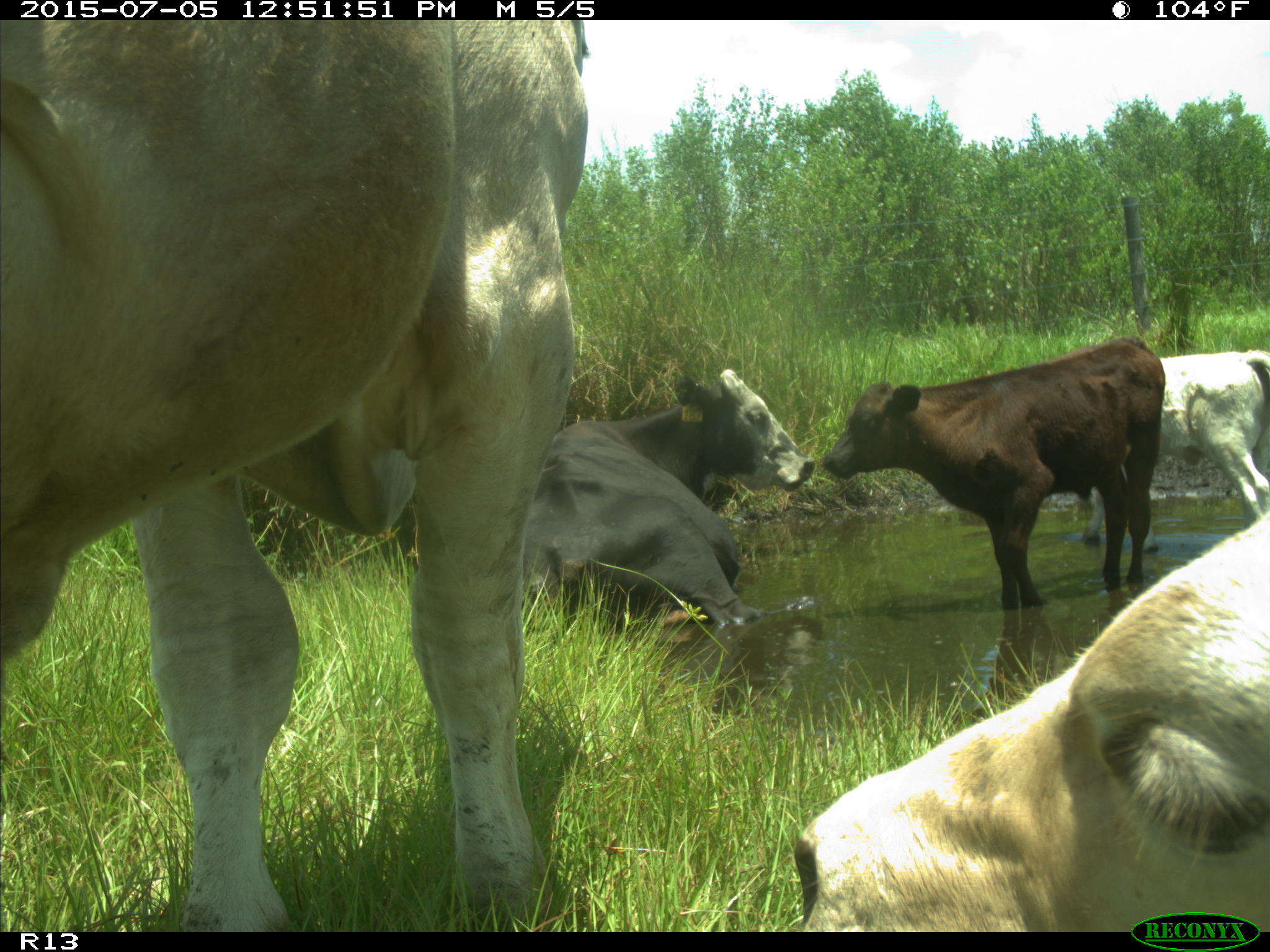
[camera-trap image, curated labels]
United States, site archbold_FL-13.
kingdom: Animalia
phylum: Chordata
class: Mammalia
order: Artiodactyla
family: Bovidae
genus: Bos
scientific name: Bos taurus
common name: domestic cow